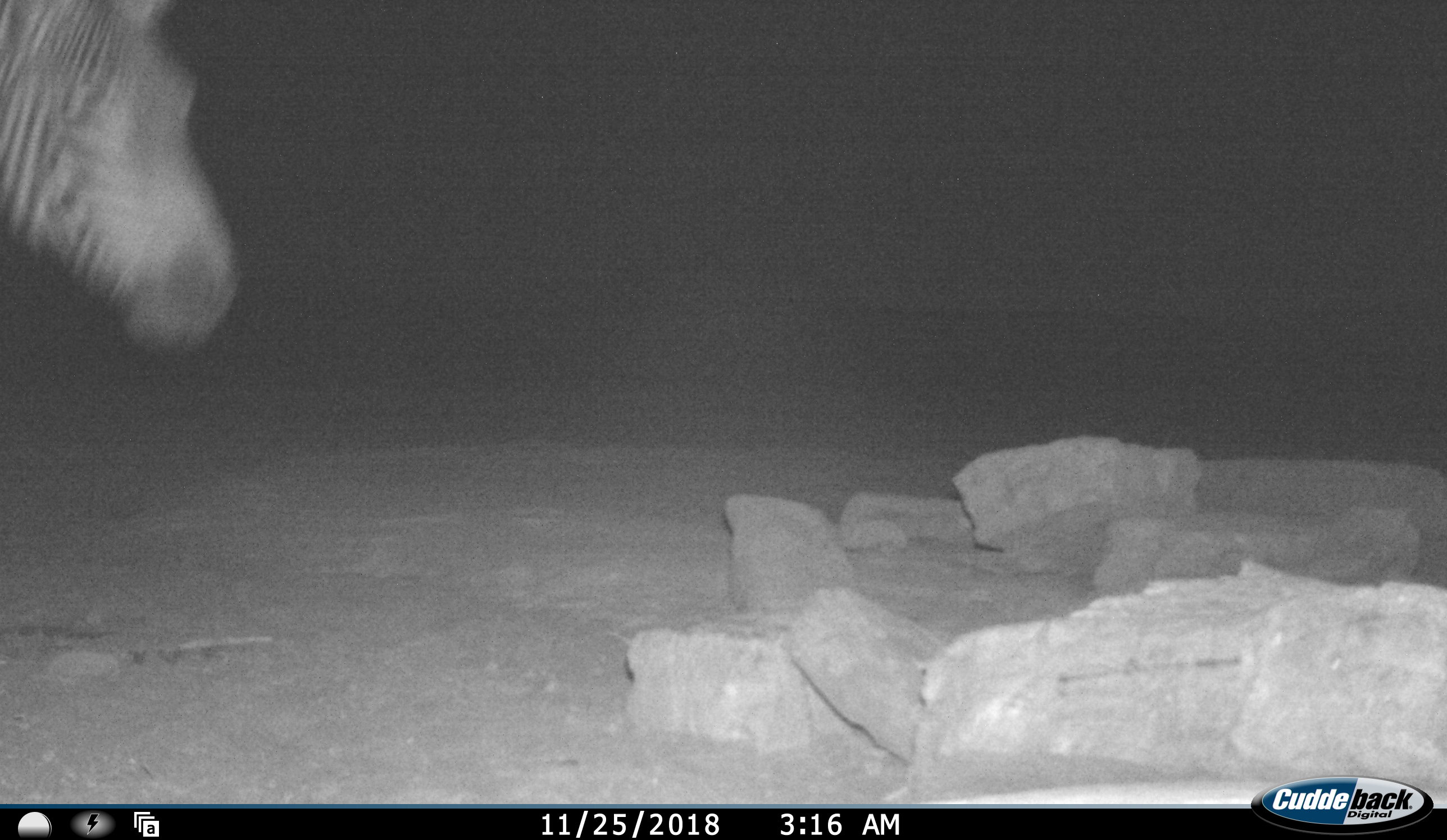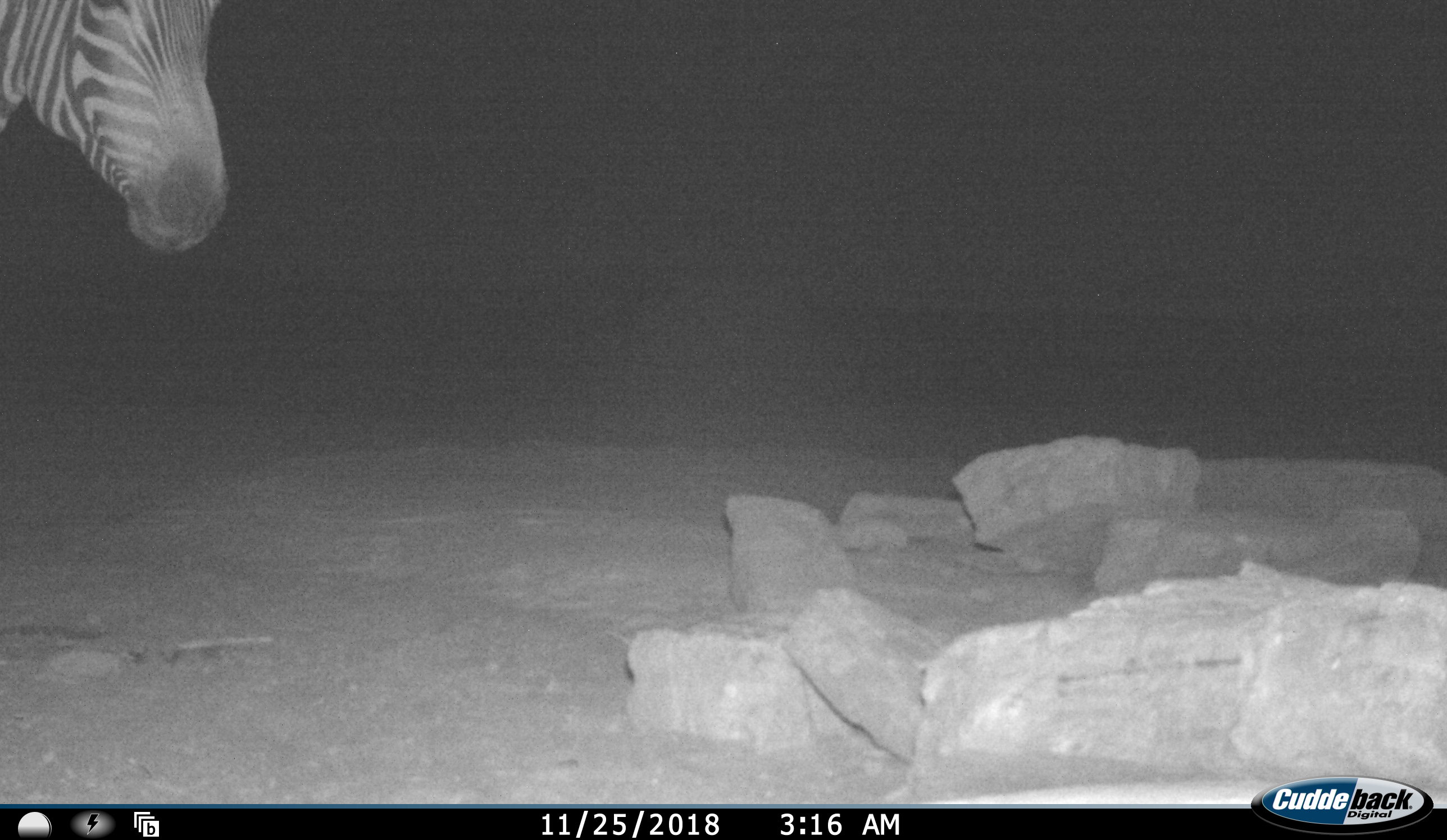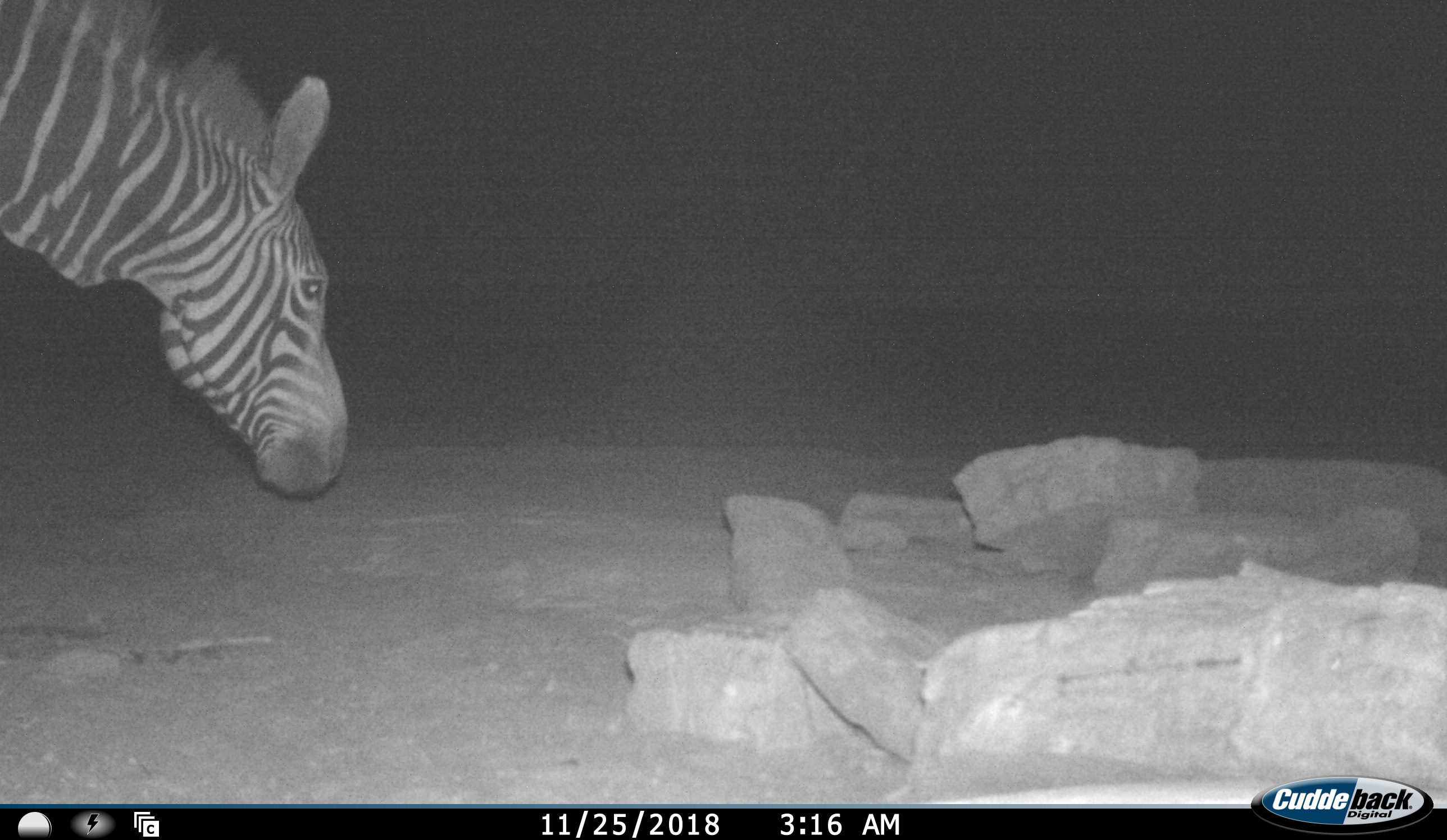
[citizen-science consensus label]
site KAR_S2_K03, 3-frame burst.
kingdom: Animalia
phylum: Chordata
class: Mammalia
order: Perissodactyla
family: Equidae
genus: Equus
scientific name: Equus zebra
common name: mountain zebra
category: zebramountain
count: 1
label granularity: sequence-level